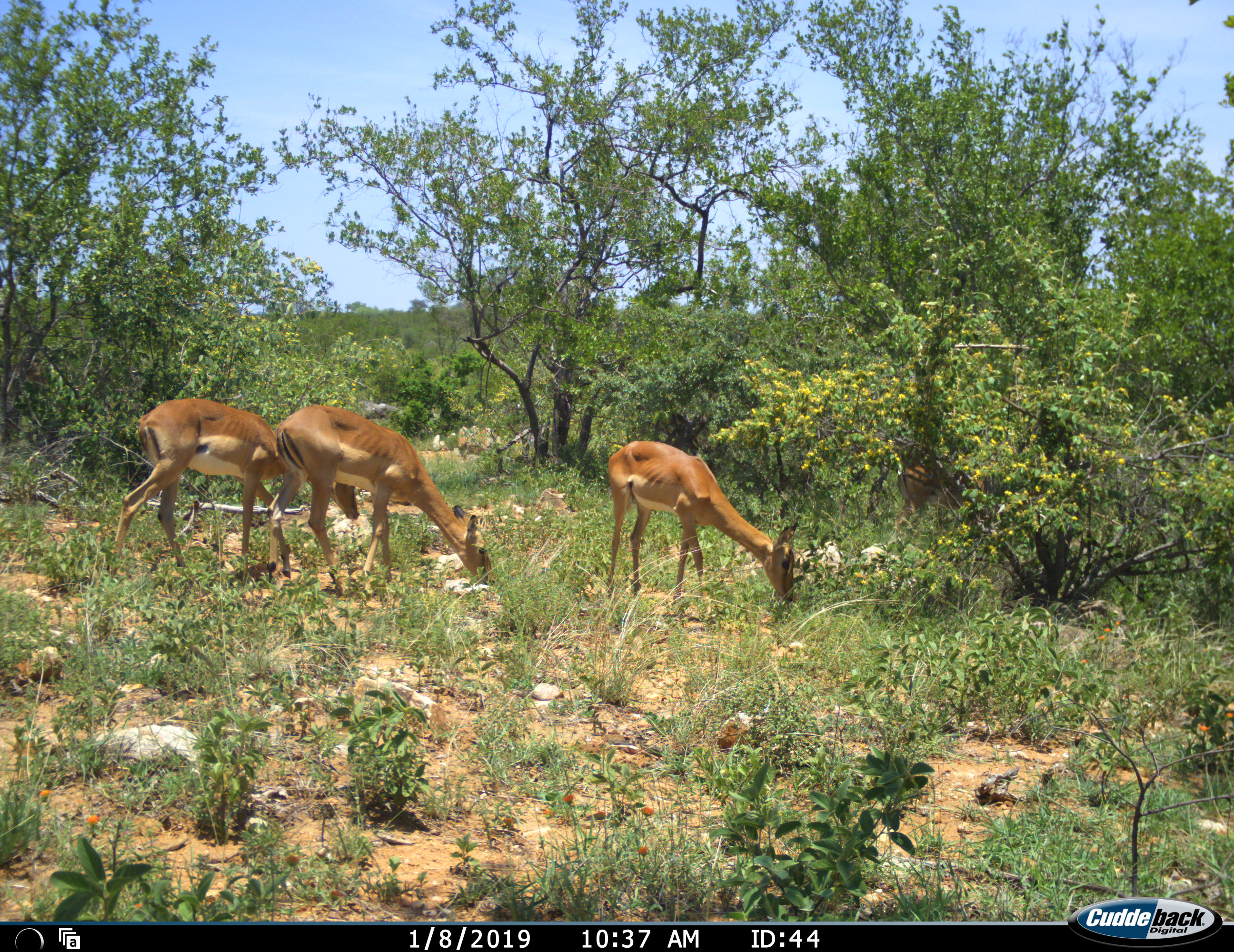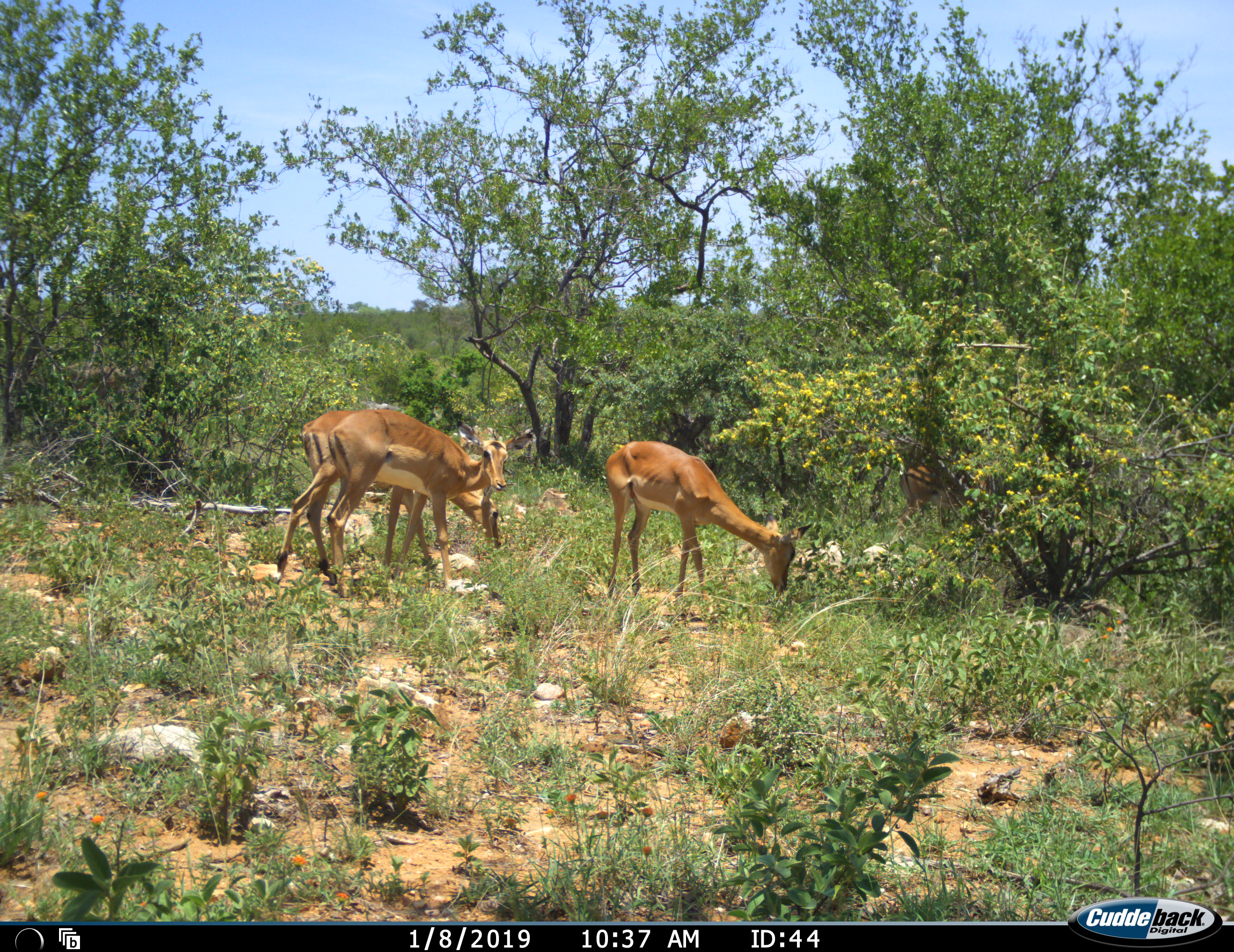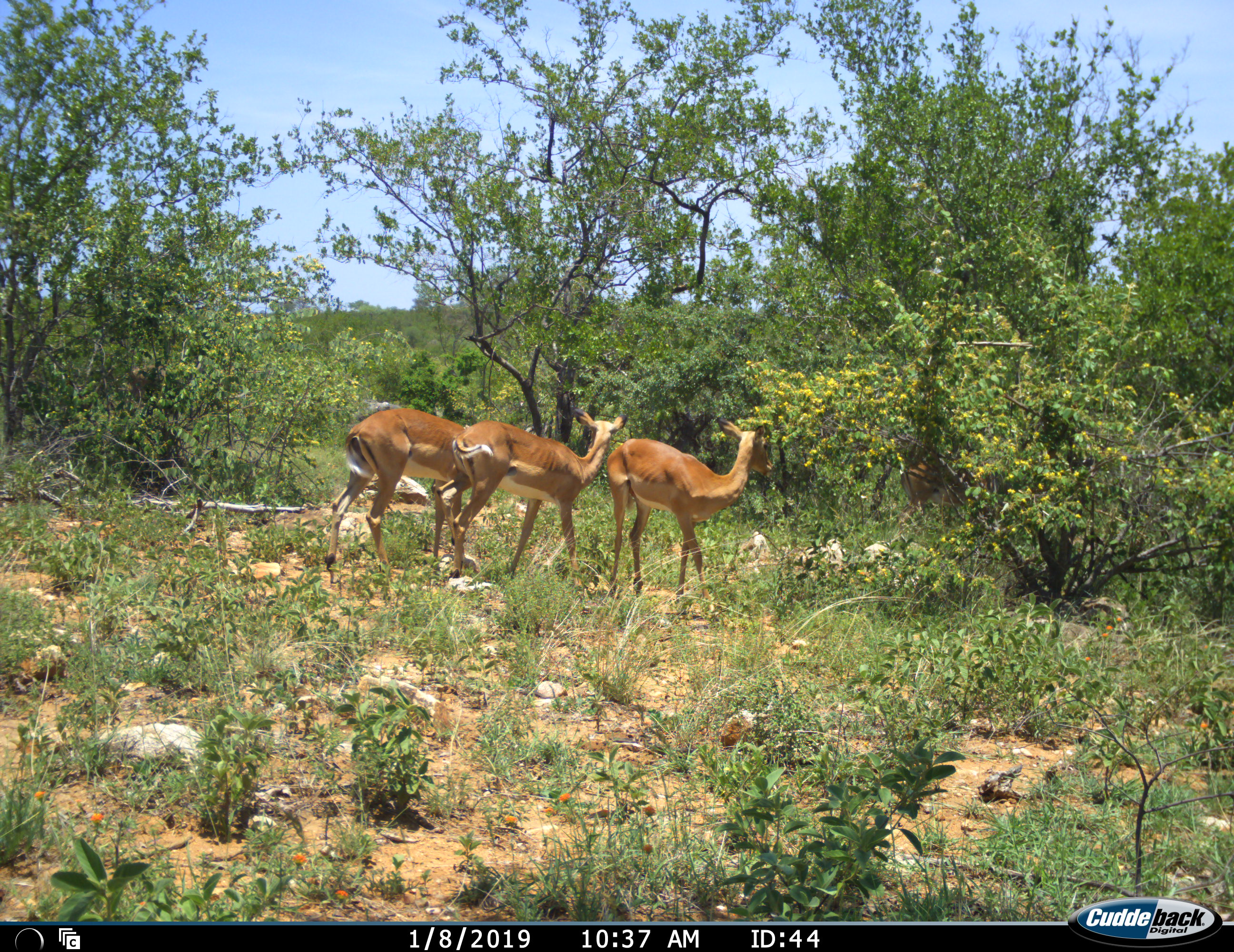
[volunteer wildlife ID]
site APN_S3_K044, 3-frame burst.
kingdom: Animalia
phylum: Chordata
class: Mammalia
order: Artiodactyla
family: Bovidae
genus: Aepyceros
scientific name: Aepyceros melampus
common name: impala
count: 3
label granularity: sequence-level